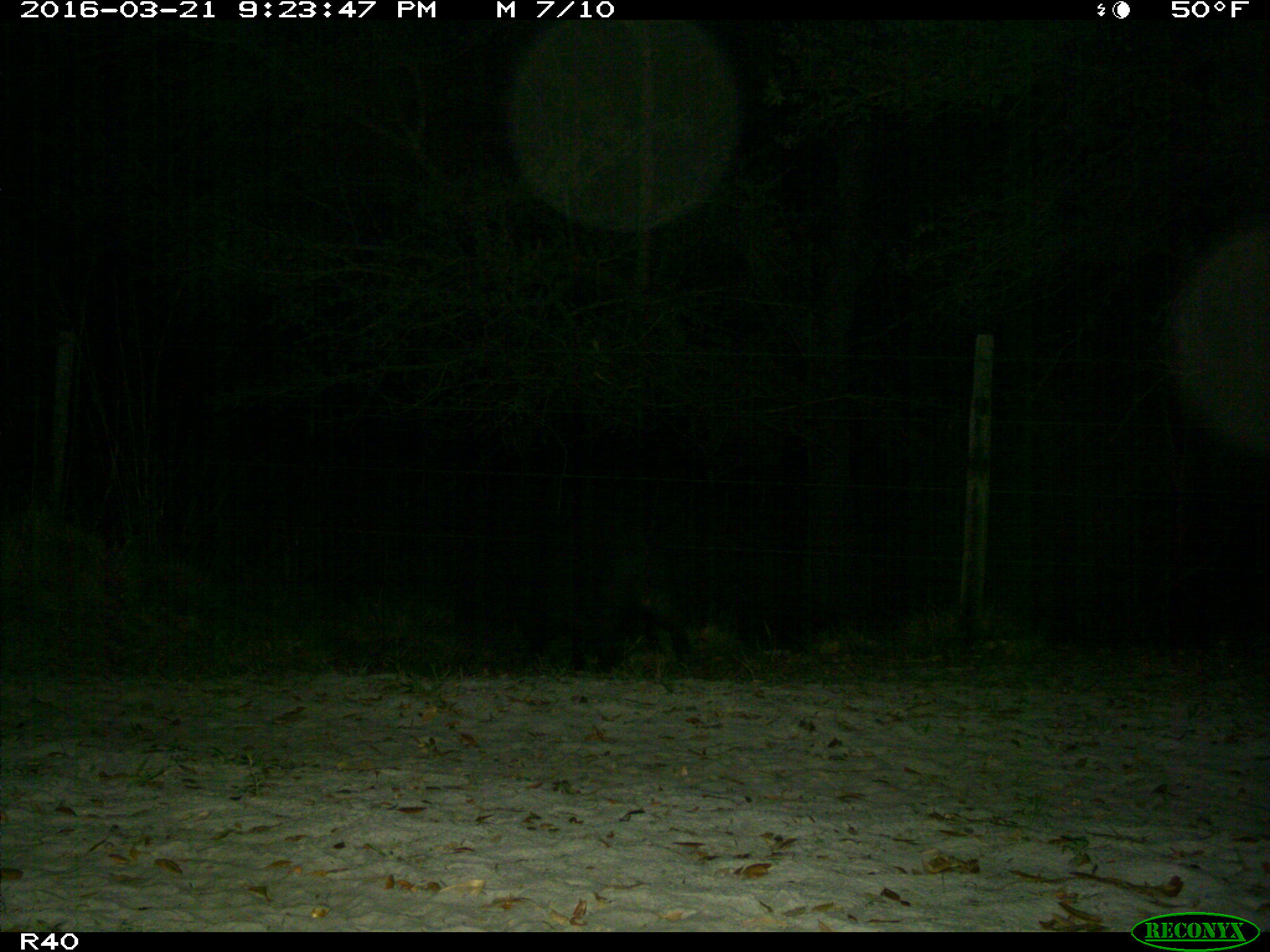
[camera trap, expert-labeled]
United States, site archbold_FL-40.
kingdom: Animalia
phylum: Chordata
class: Mammalia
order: Artiodactyla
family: Suidae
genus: Sus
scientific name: Sus scrofa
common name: wild boar